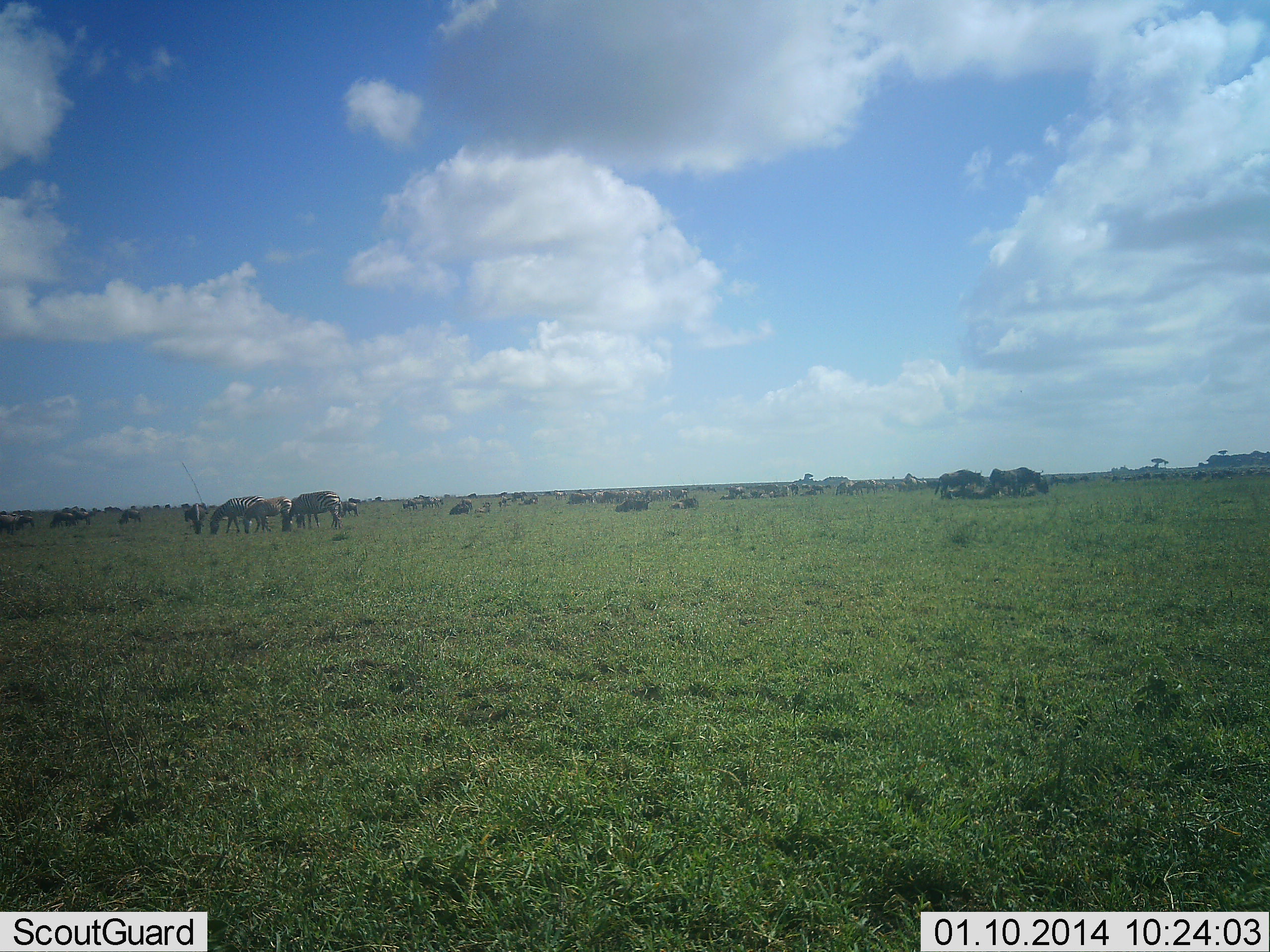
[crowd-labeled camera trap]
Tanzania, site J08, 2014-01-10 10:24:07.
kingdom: Animalia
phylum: Chordata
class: Mammalia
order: Artiodactyla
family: Bovidae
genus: Connochaetes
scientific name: Connochaetes taurinus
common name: blue wildebeest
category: wildebeest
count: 11-50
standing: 75%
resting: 42%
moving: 17%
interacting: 0%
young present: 0%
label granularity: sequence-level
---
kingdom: Animalia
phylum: Chordata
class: Mammalia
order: Perissodactyla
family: Equidae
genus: Equus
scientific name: Equus quagga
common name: plains zebra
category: zebra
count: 4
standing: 50%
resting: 6%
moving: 0%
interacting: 0%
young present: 6%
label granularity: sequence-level